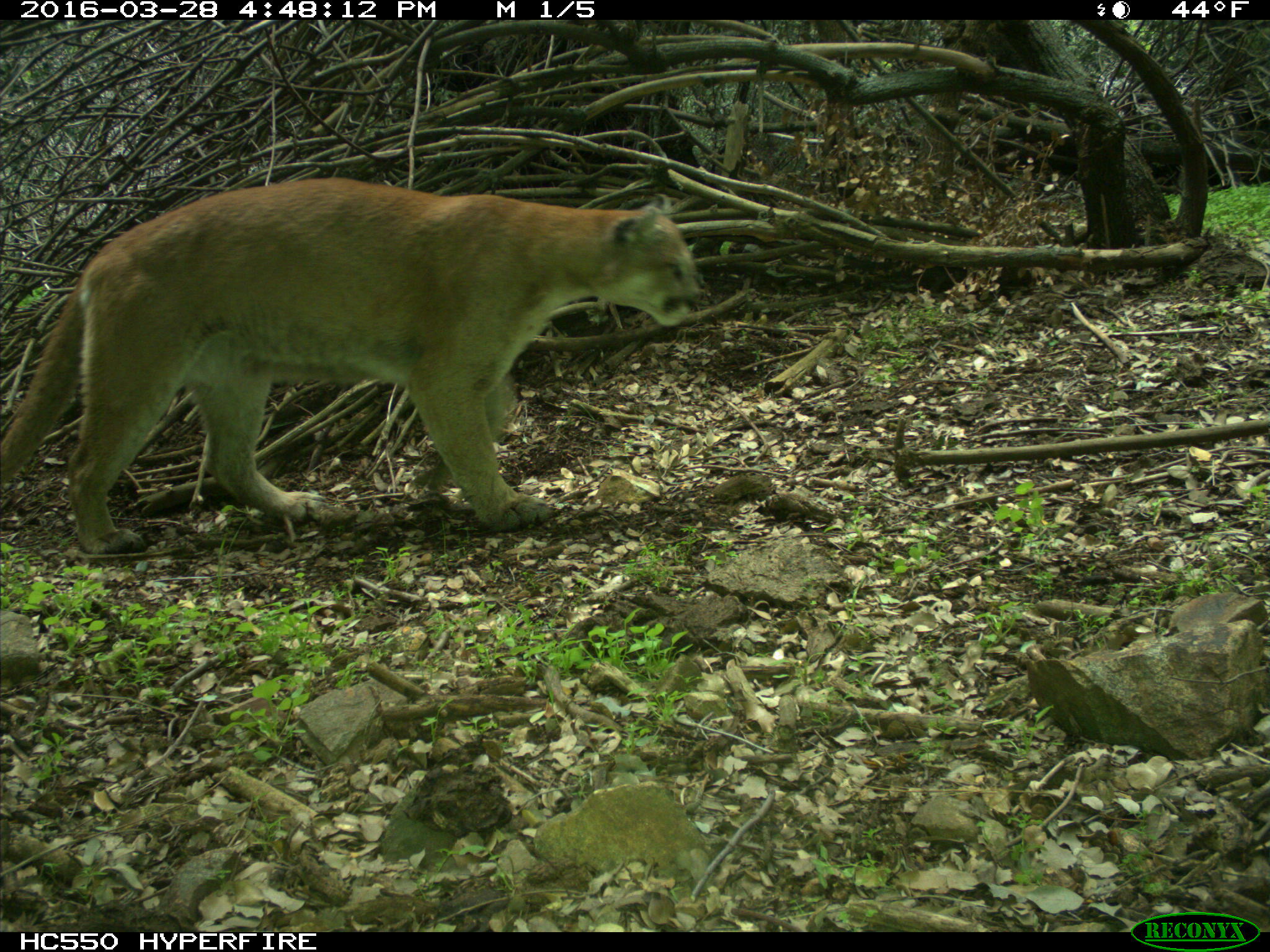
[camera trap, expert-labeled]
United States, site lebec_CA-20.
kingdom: Animalia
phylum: Chordata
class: Mammalia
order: Carnivora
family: Felidae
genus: Puma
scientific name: Puma concolor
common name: mountain lion